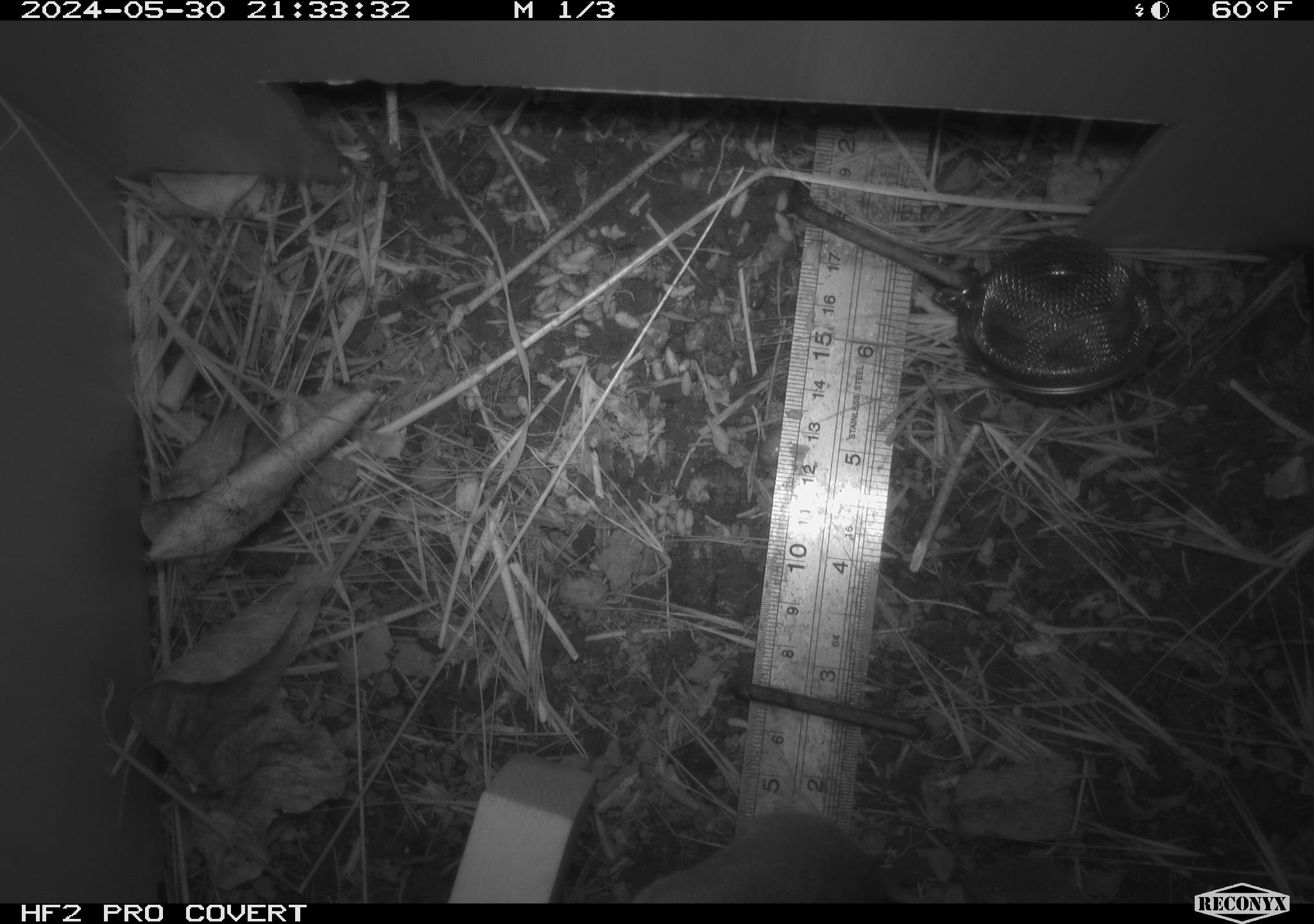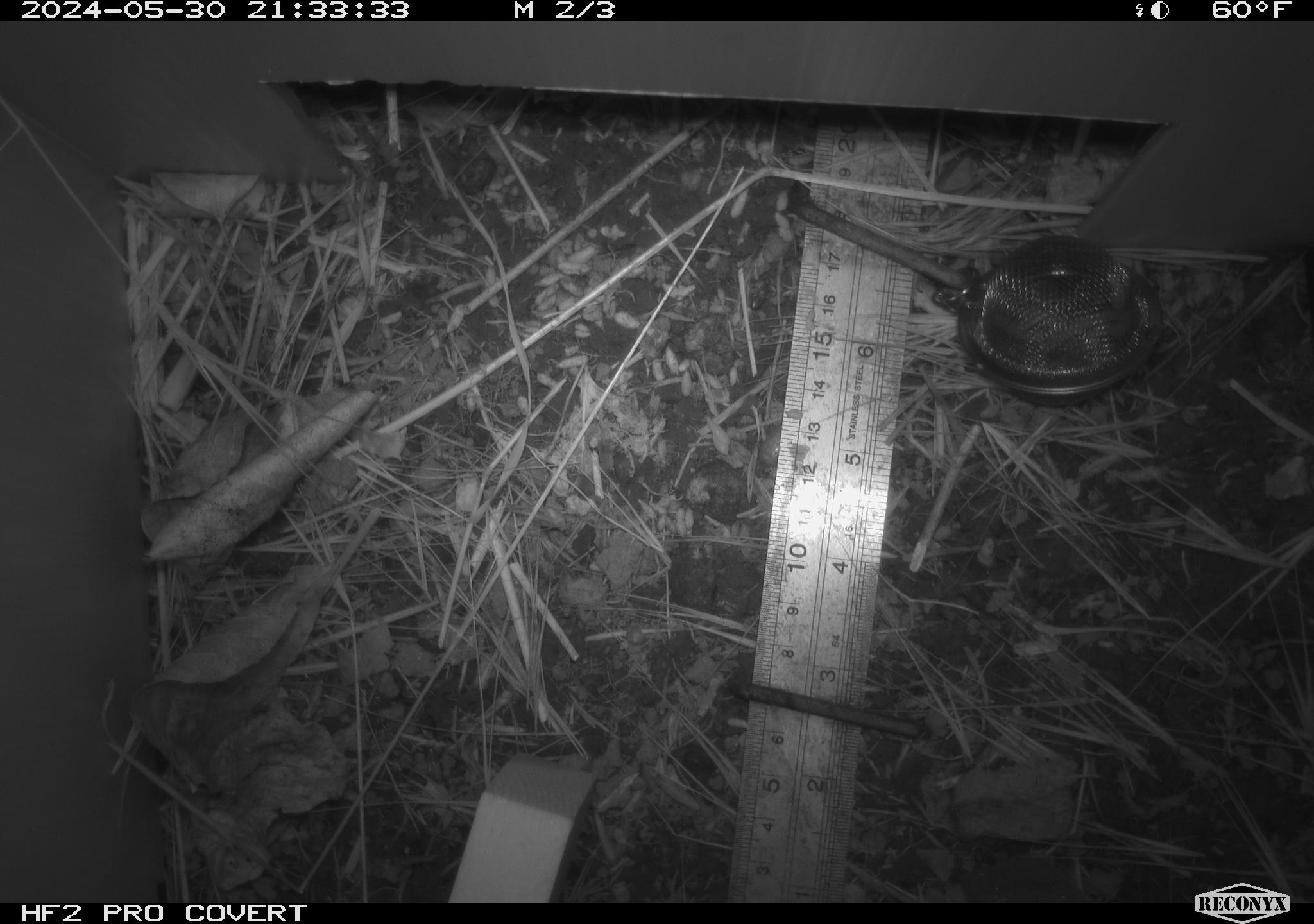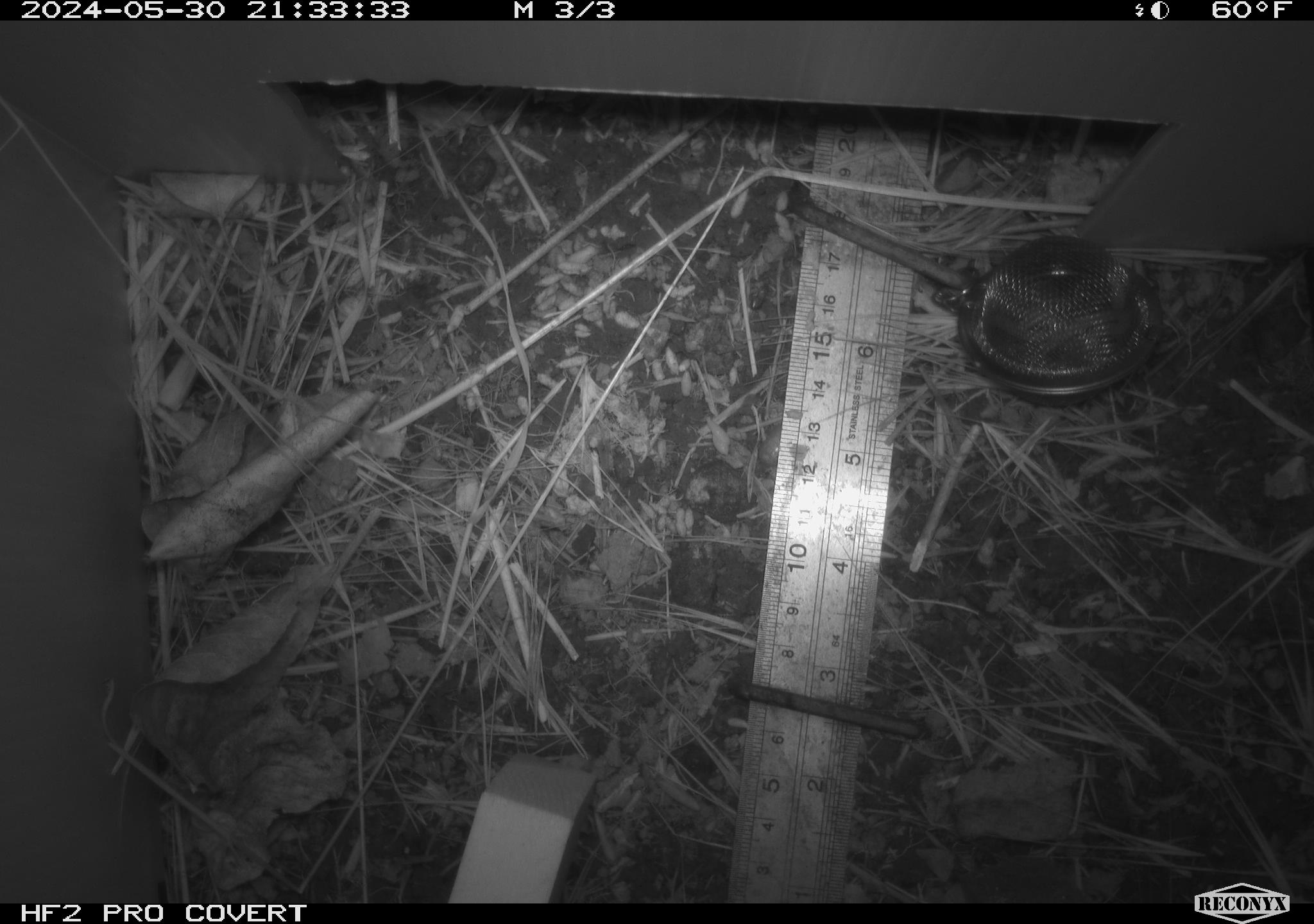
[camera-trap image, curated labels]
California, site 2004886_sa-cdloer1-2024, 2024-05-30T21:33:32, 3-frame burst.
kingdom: Animalia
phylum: Chordata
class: Mammalia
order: Rodentia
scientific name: Rodentia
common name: mouse species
Mouse species (Rodentia).